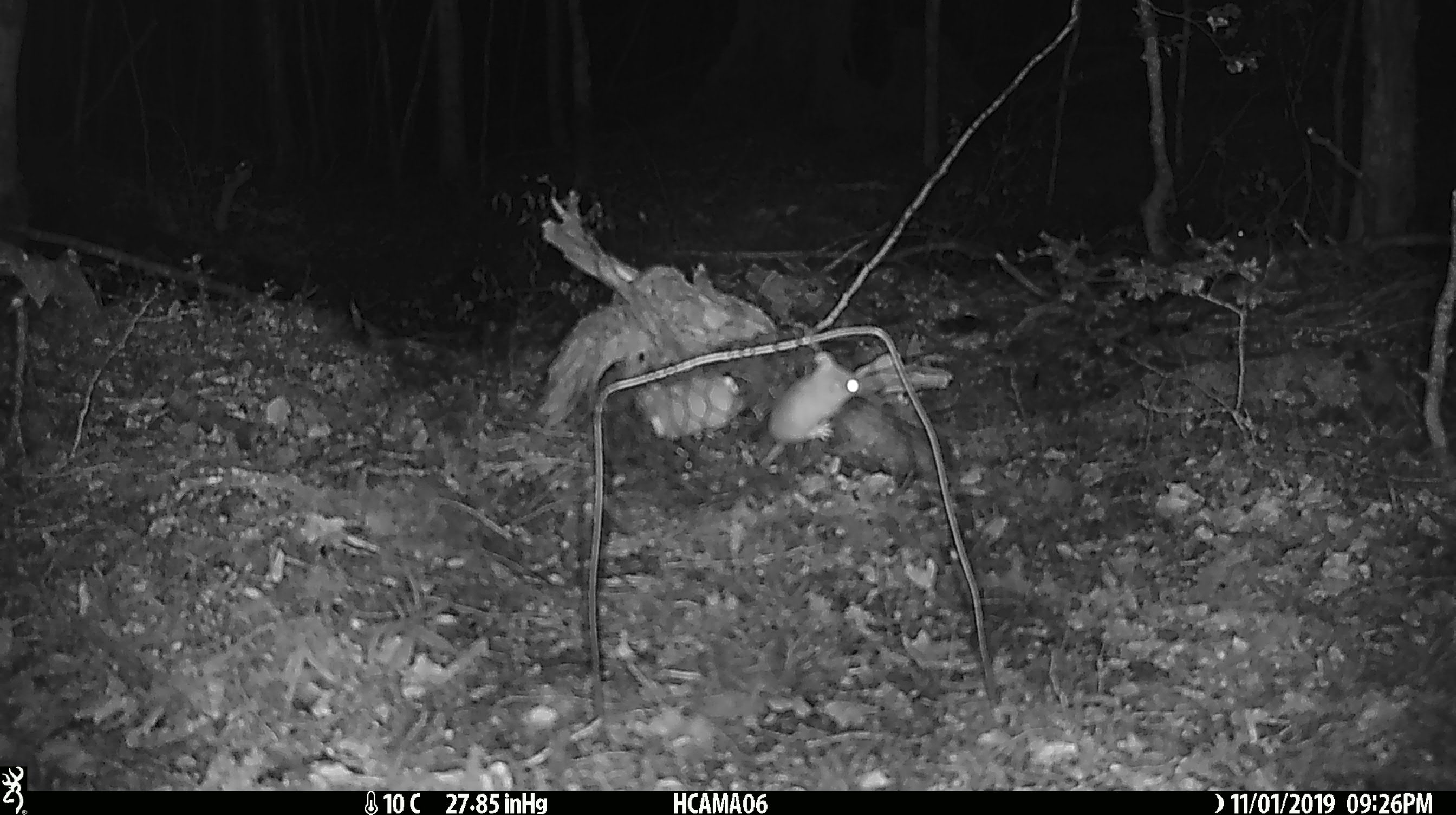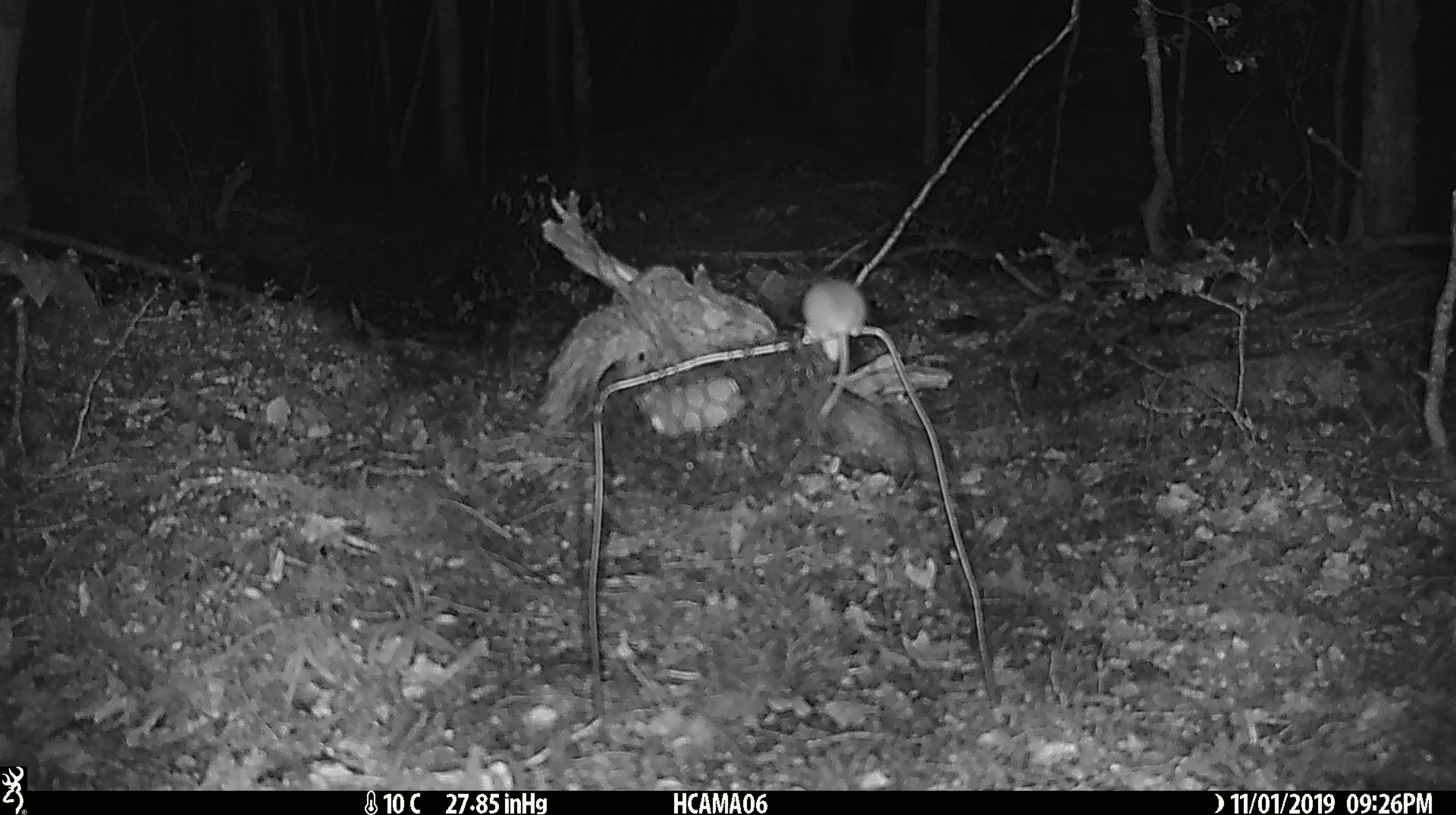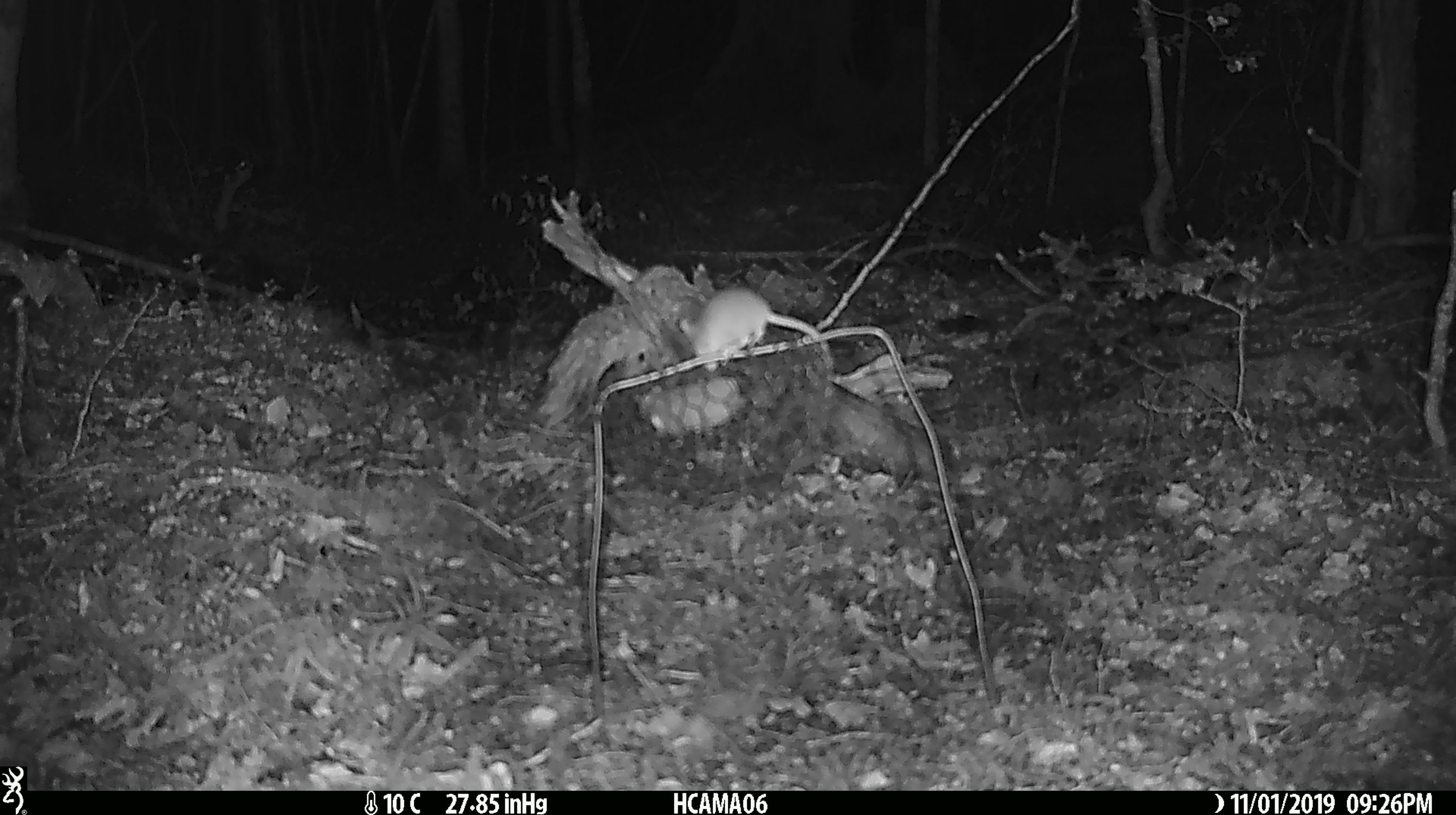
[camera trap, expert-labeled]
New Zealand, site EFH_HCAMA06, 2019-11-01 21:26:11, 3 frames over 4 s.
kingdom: Animalia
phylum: Chordata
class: Mammalia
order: Rodentia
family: Muridae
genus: Mus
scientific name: Mus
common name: mouse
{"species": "mouse (Mus)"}